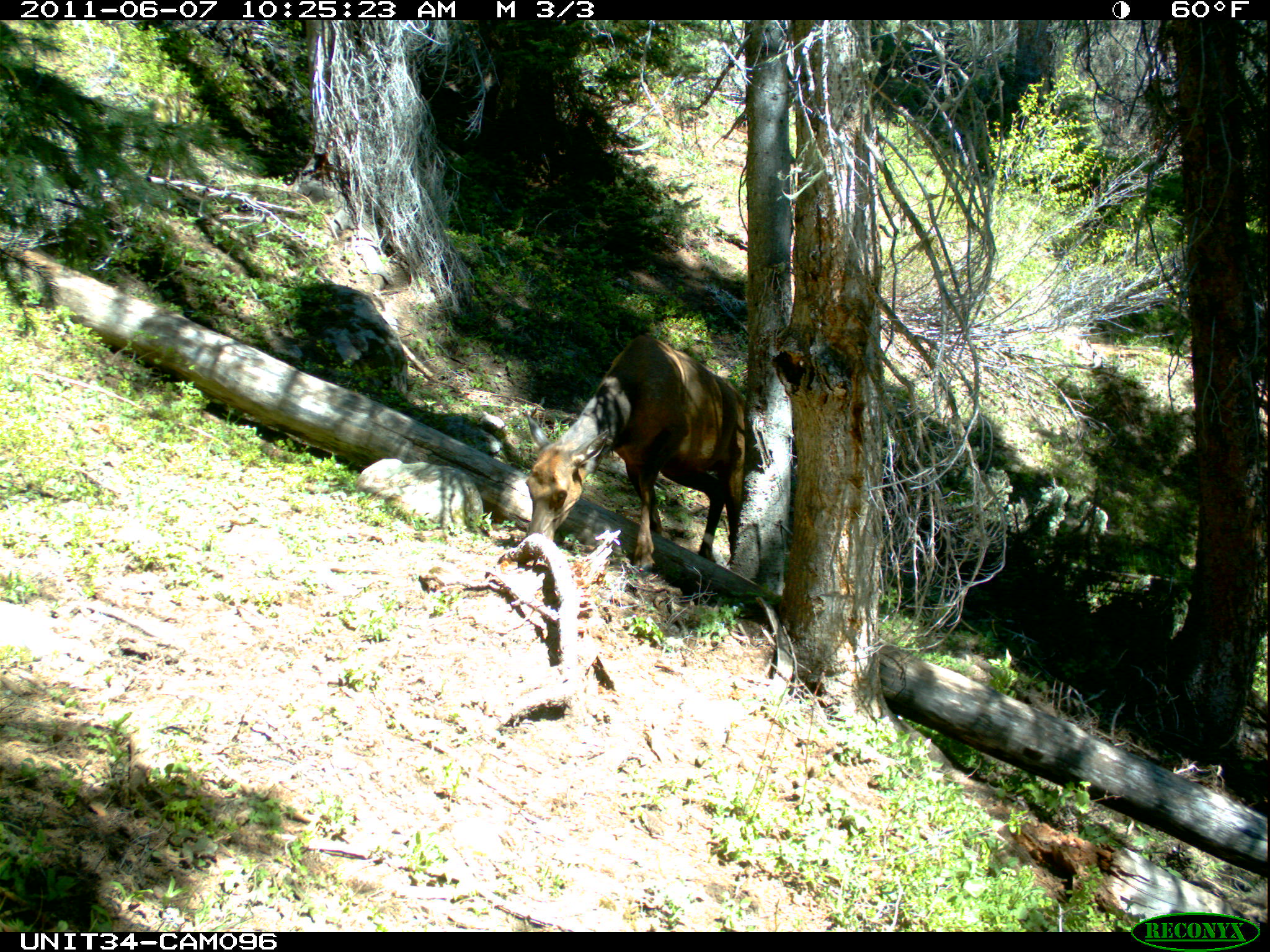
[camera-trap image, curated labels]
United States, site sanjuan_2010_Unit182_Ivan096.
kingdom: Animalia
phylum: Chordata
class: Mammalia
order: Artiodactyla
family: Cervidae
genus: Cervus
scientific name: Cervus elaphus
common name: red deer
Cervus elaphus (red deer).